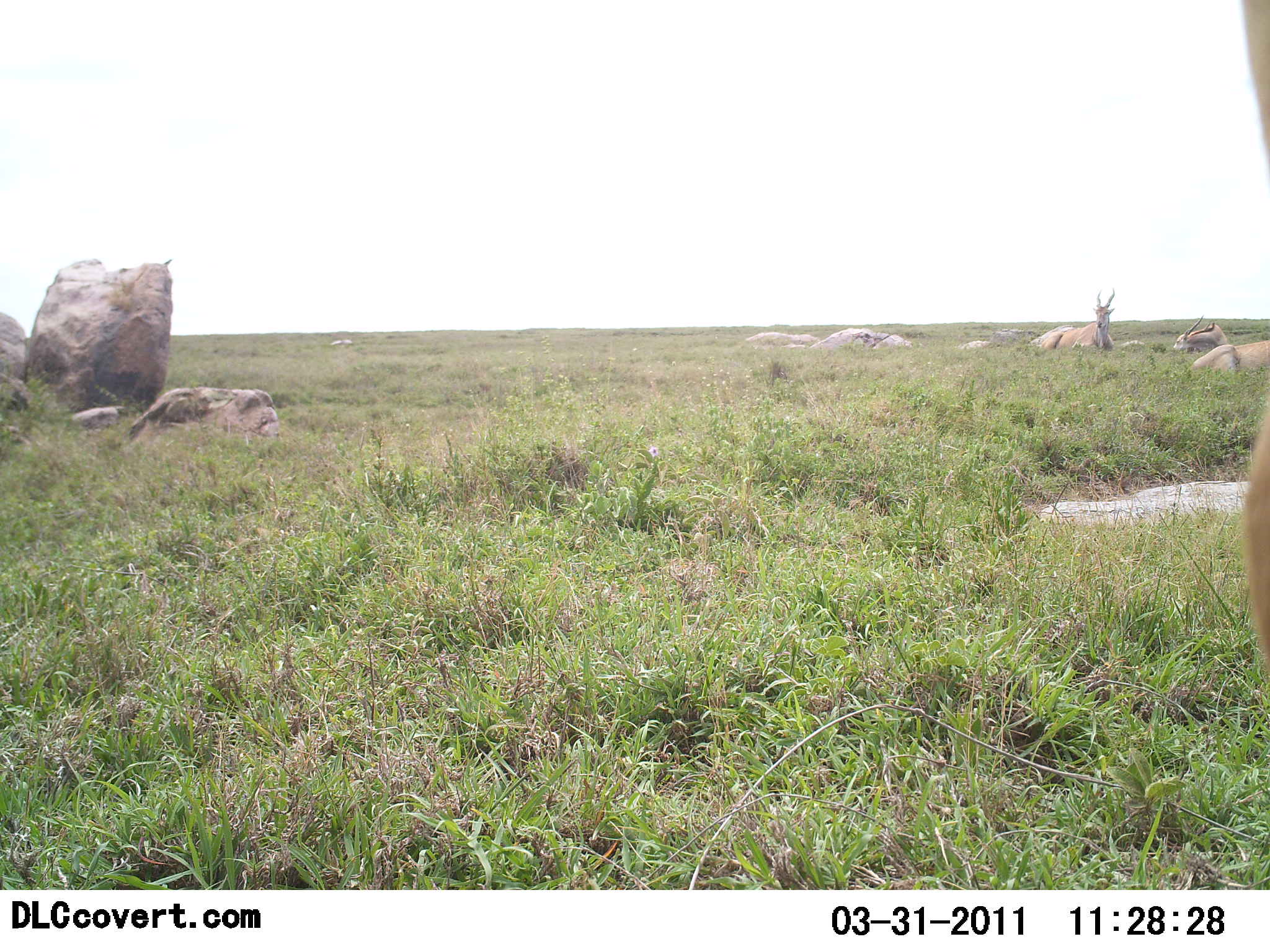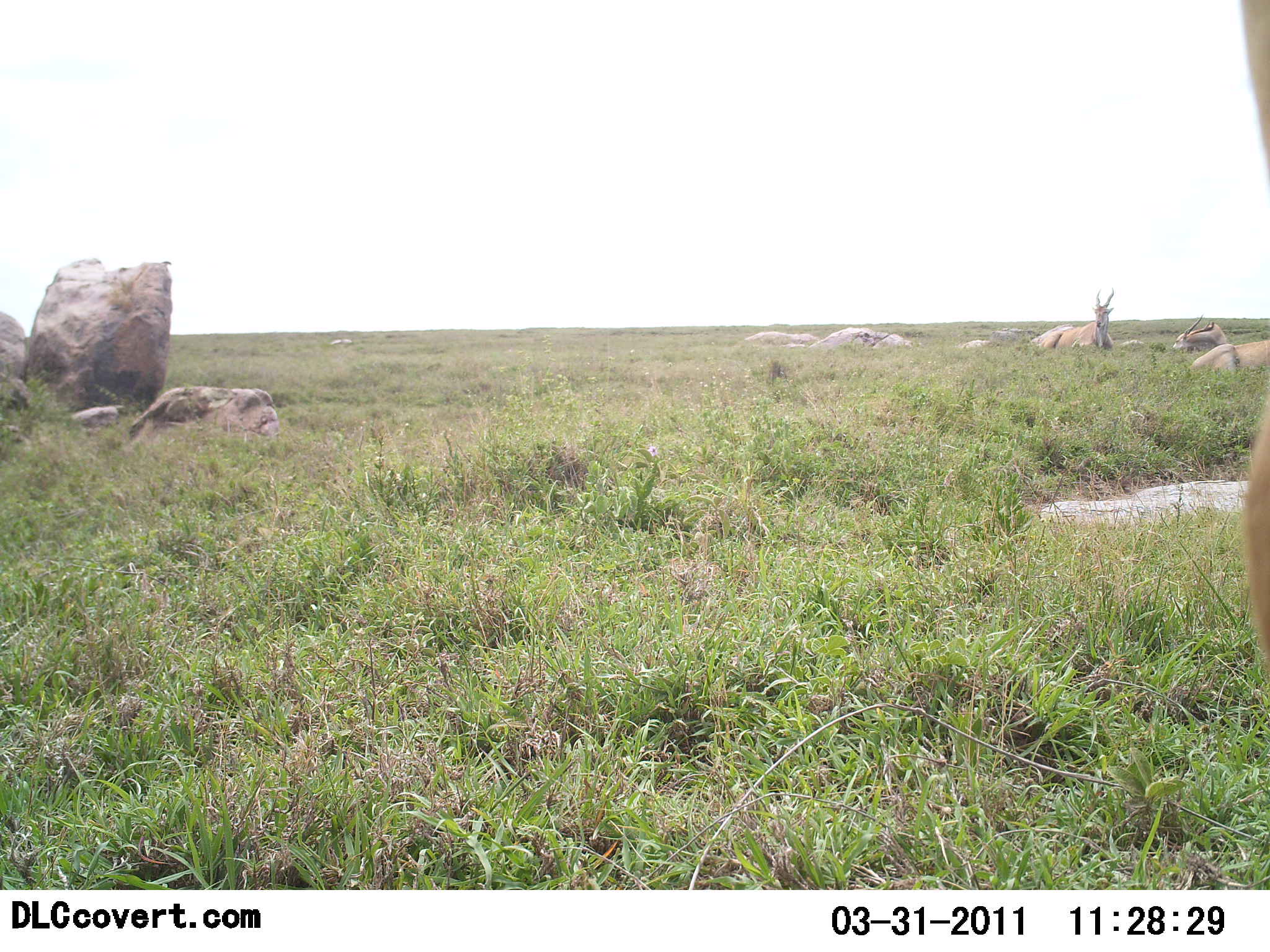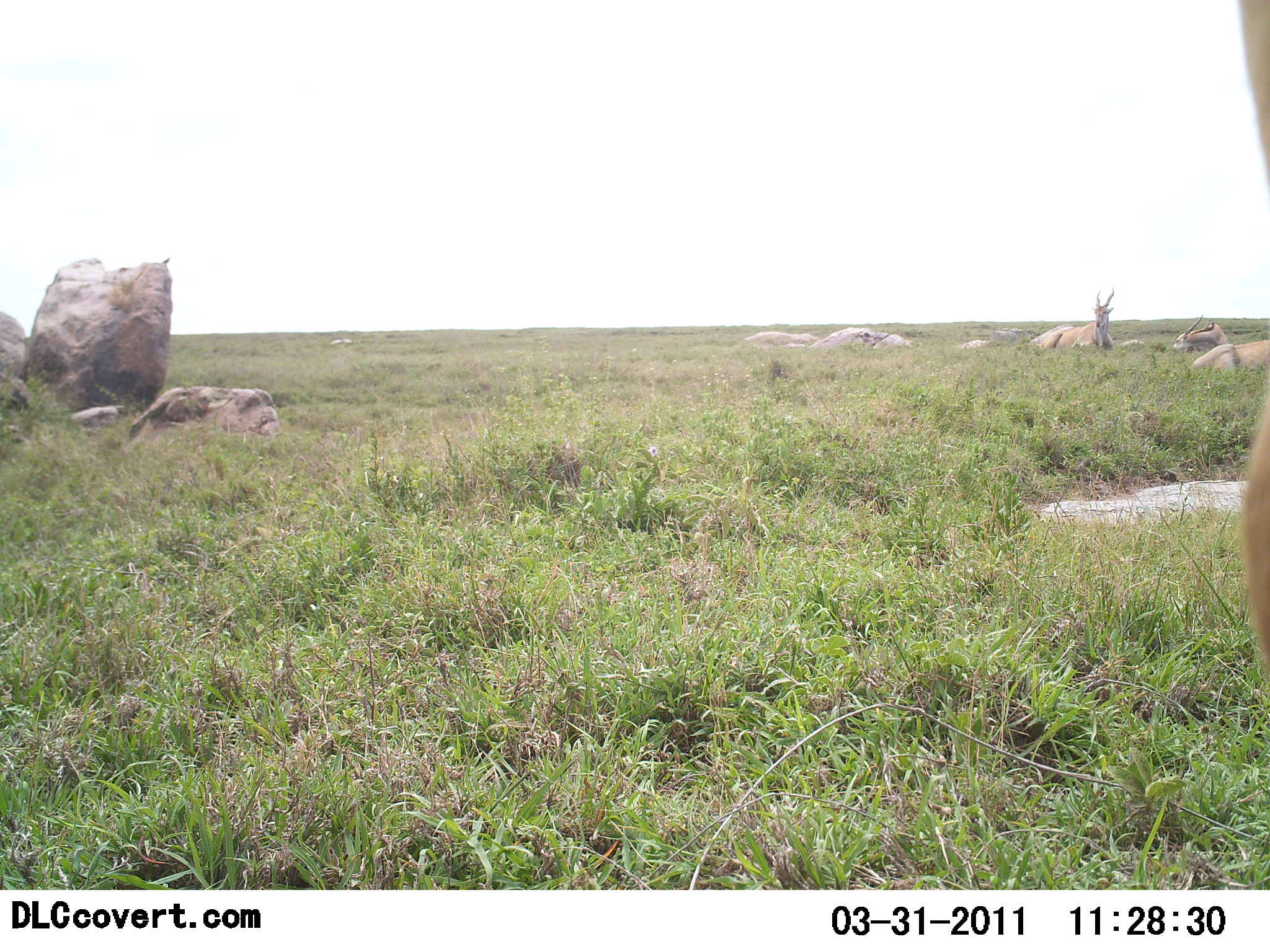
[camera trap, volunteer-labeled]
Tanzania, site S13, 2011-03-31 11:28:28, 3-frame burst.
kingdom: Animalia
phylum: Chordata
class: Mammalia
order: Artiodactyla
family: Bovidae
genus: Tragelaphus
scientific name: Tragelaphus oryx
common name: eland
Eland (Tragelaphus oryx), count 3. Behavior (volunteer vote fractions): standing 22%, resting 100%, moving 0%, interacting 0%. Young present (vote fraction): 0%. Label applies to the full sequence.